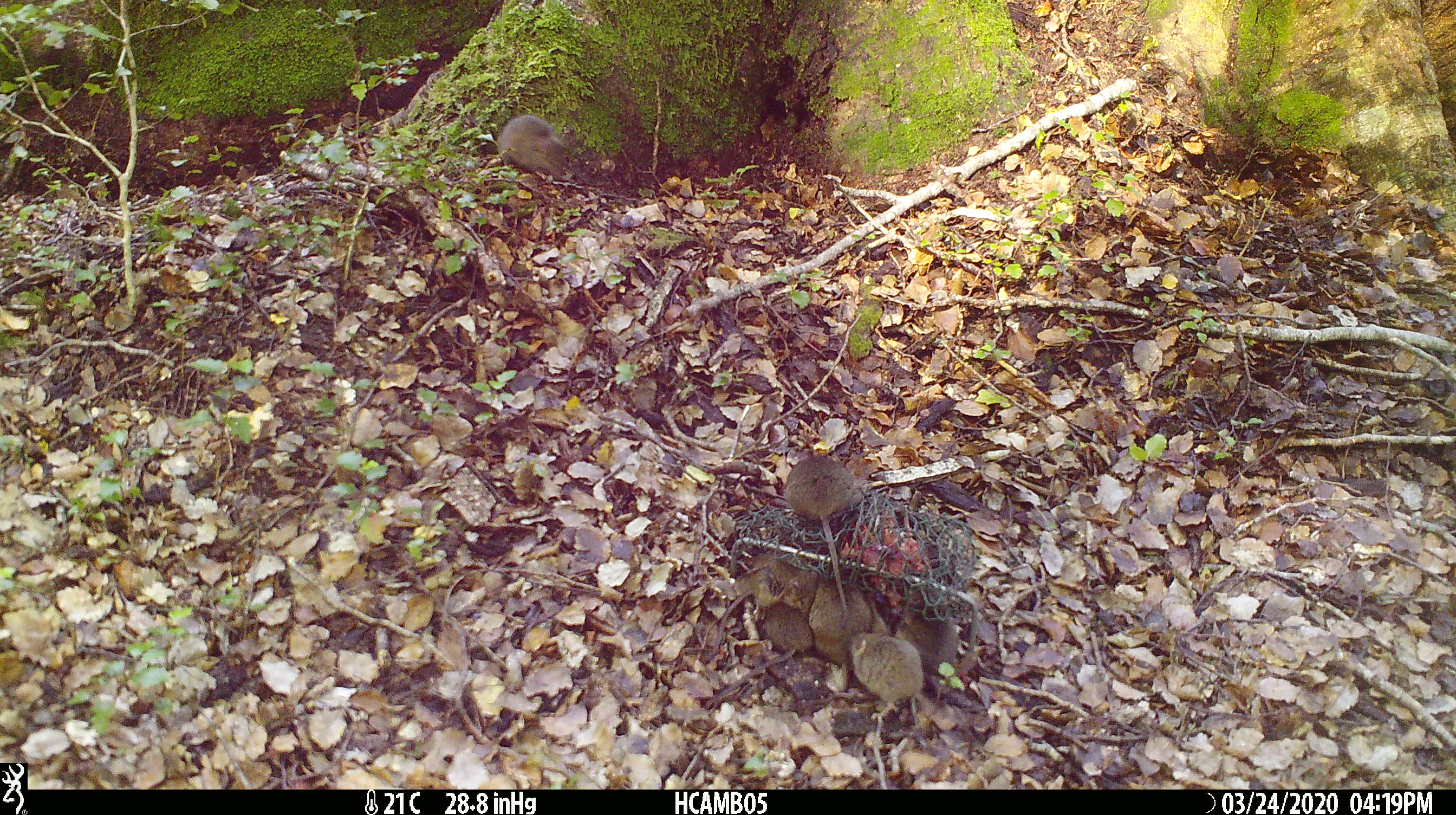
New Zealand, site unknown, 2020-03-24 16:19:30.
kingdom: Animalia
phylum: Chordata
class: Mammalia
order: Rodentia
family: Muridae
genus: Mus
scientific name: Mus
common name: mouse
Mouse (Mus).